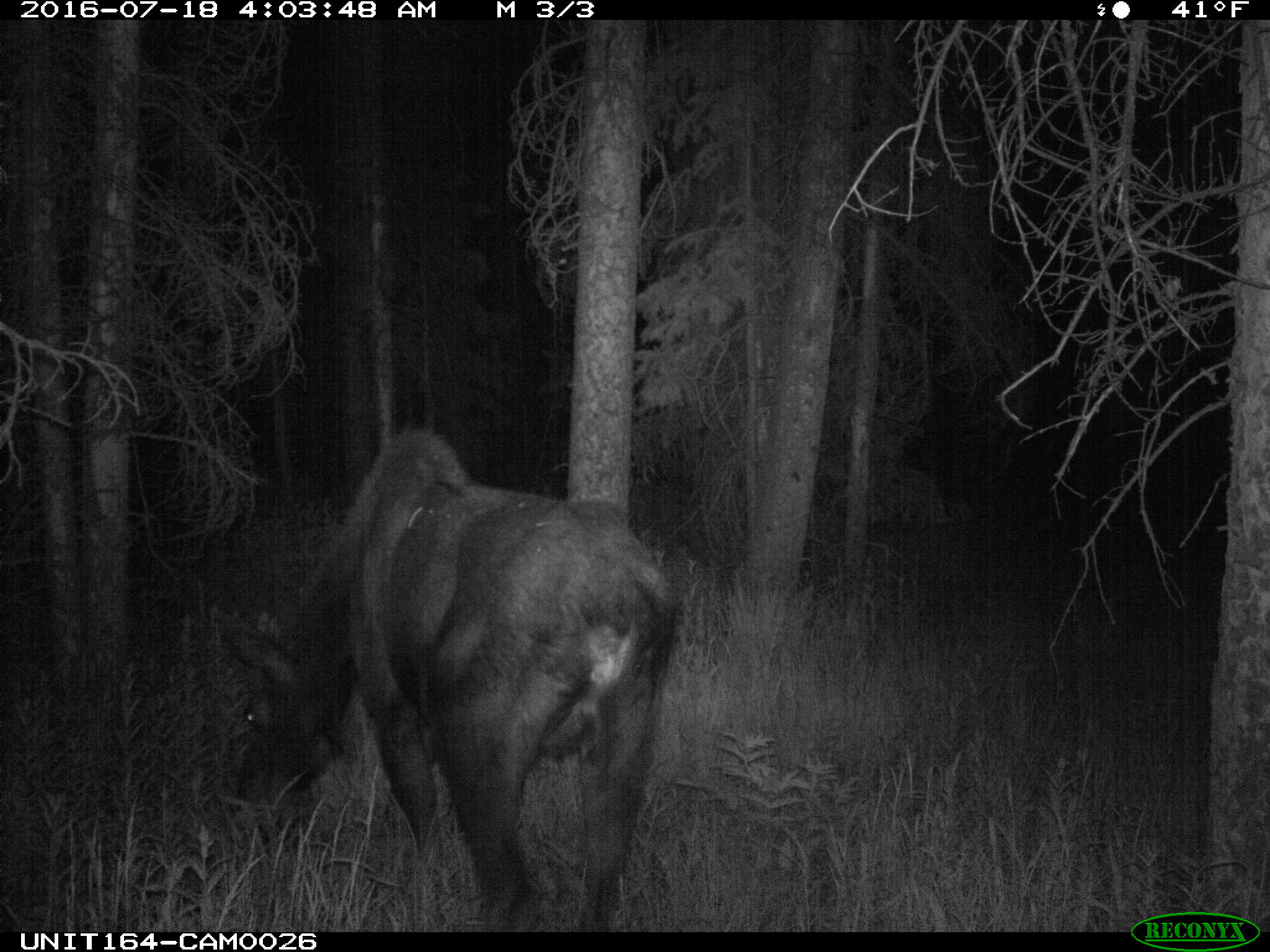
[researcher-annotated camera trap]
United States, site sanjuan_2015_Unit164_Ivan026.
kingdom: Animalia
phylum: Chordata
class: Mammalia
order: Artiodactyla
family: Cervidae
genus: Alces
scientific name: Alces alces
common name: moose